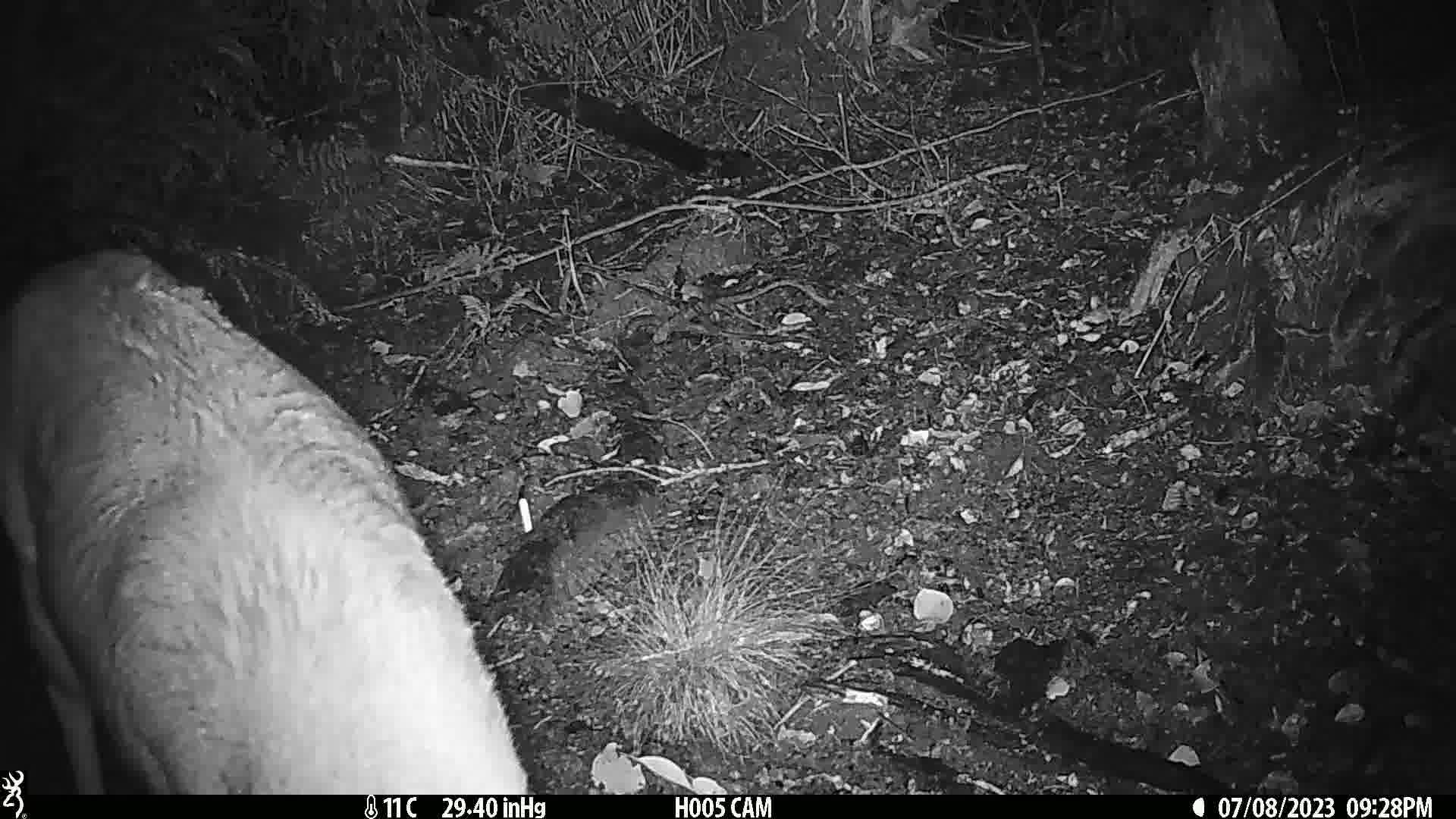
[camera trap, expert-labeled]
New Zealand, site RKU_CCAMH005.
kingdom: Animalia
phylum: Chordata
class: Mammalia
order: Artiodactyla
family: Cervidae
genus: Odocoileus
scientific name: Odocoileus virginianus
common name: white-tailed deer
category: white tailed deer